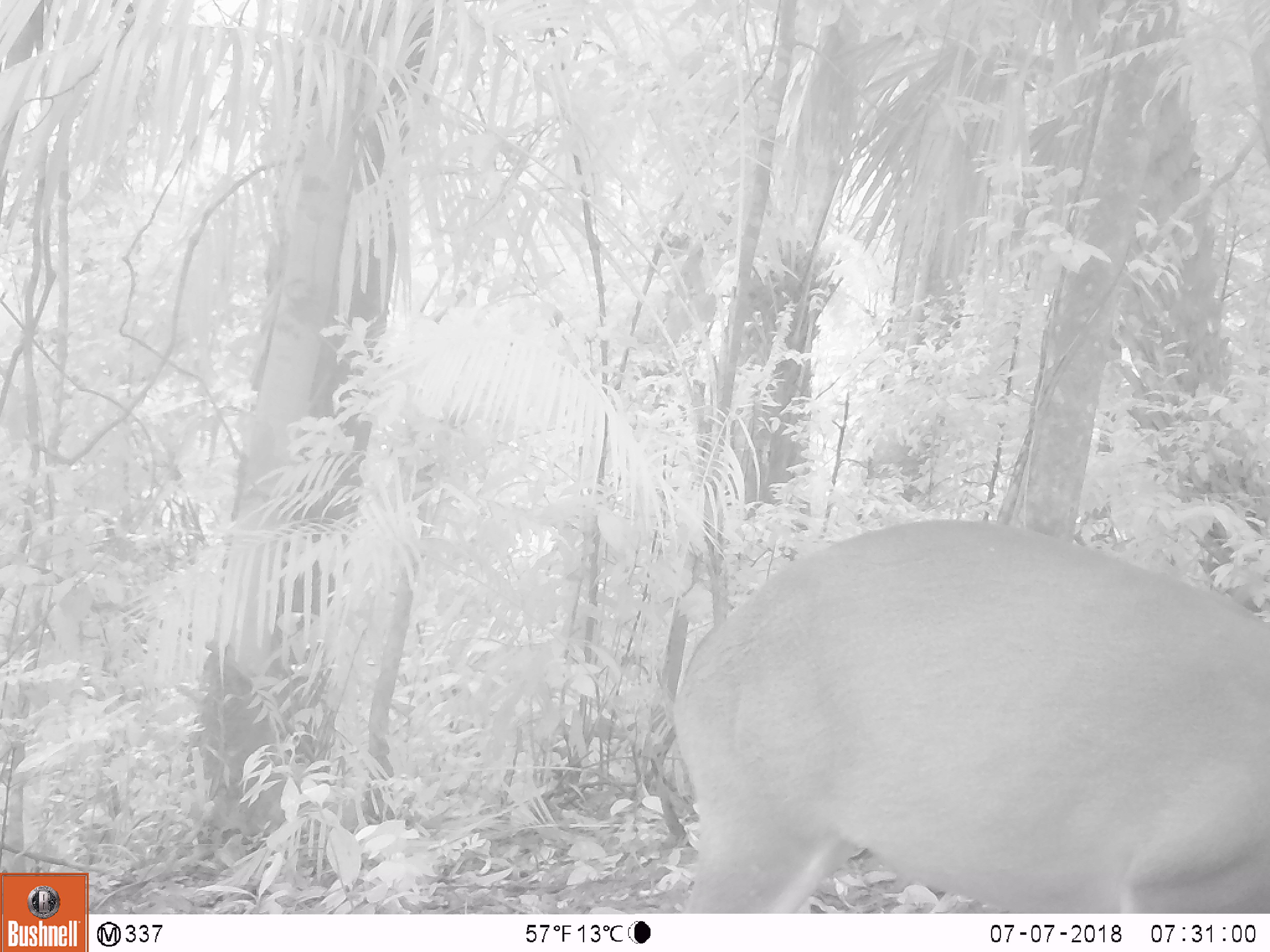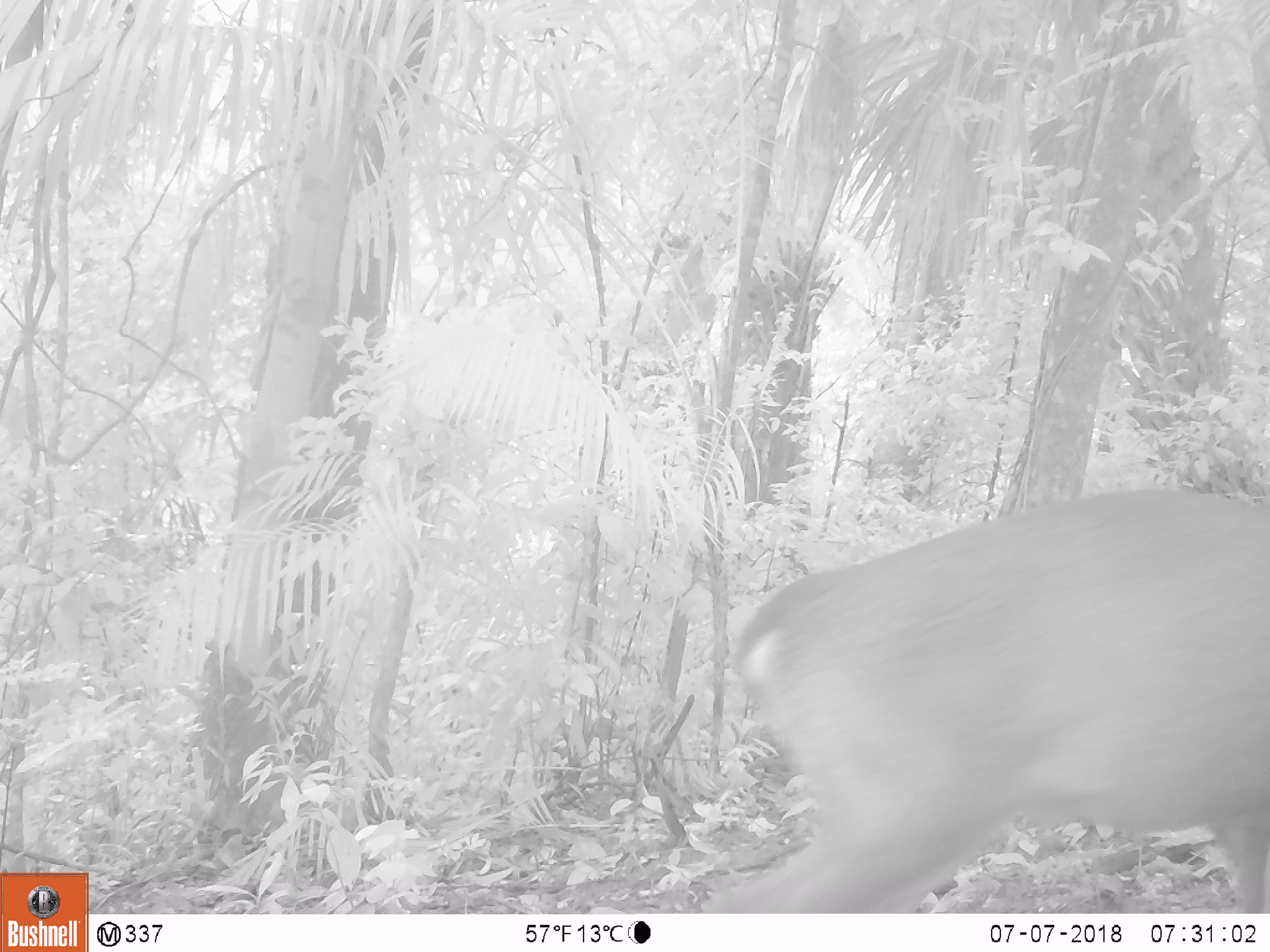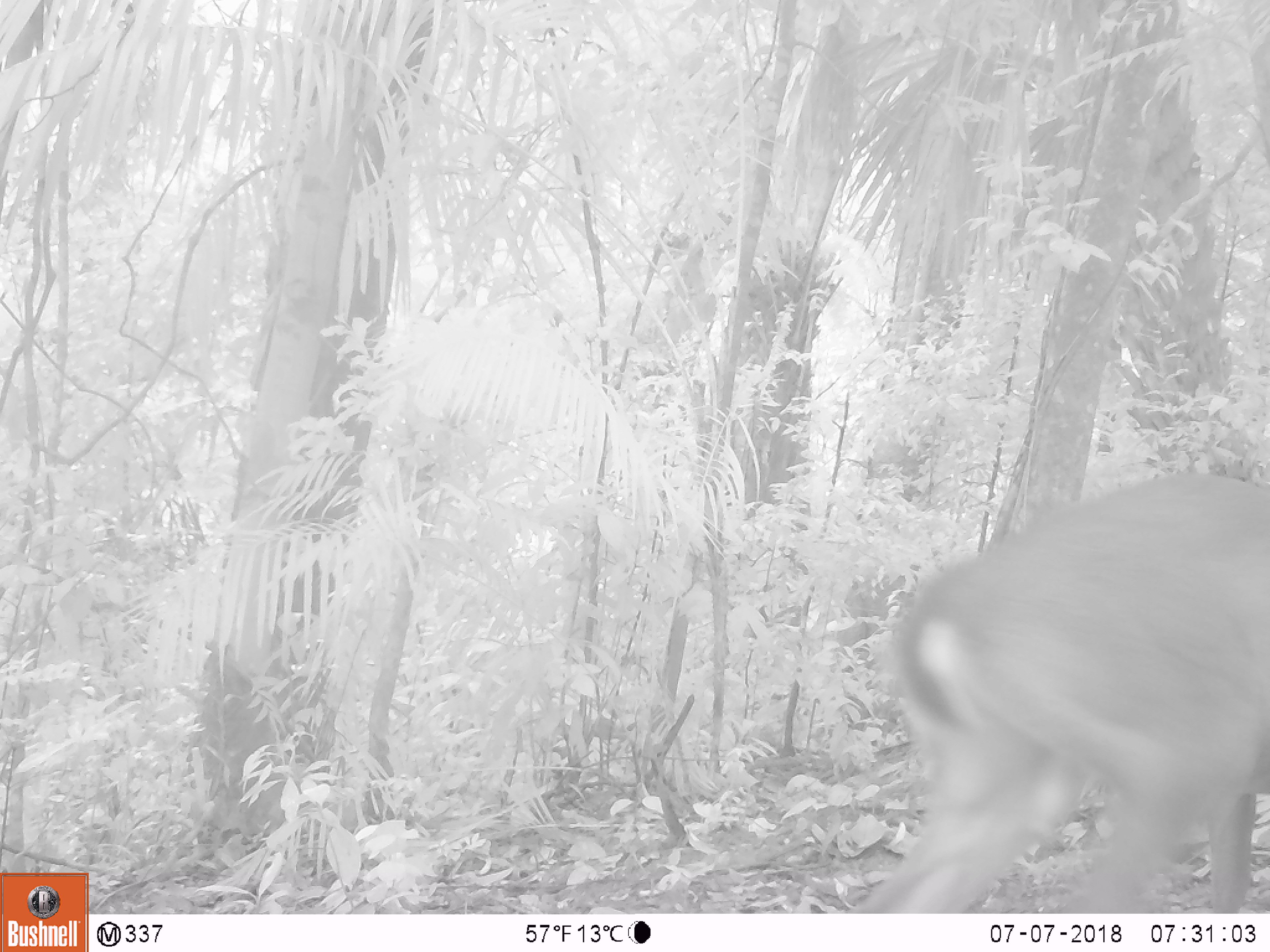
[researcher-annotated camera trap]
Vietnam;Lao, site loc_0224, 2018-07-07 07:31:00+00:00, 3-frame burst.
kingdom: Animalia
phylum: Chordata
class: Mammalia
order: Artiodactyla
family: Cervidae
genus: Muntiacus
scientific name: Muntiacus vuquangensis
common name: large-antlered muntjac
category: large antlered muntjac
Large antlered muntjac (large-antlered muntjac) (Muntiacus vuquangensis). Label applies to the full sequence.